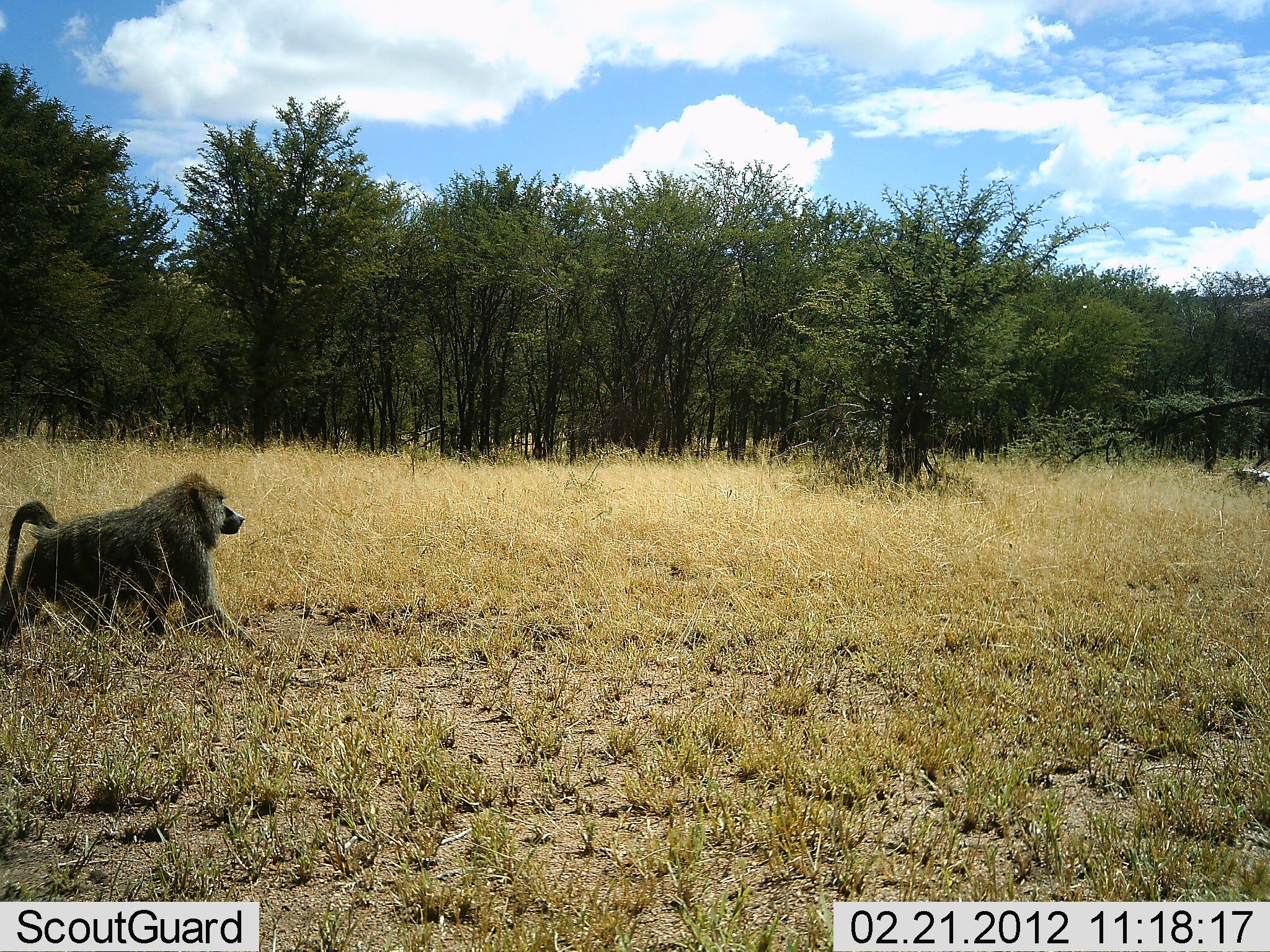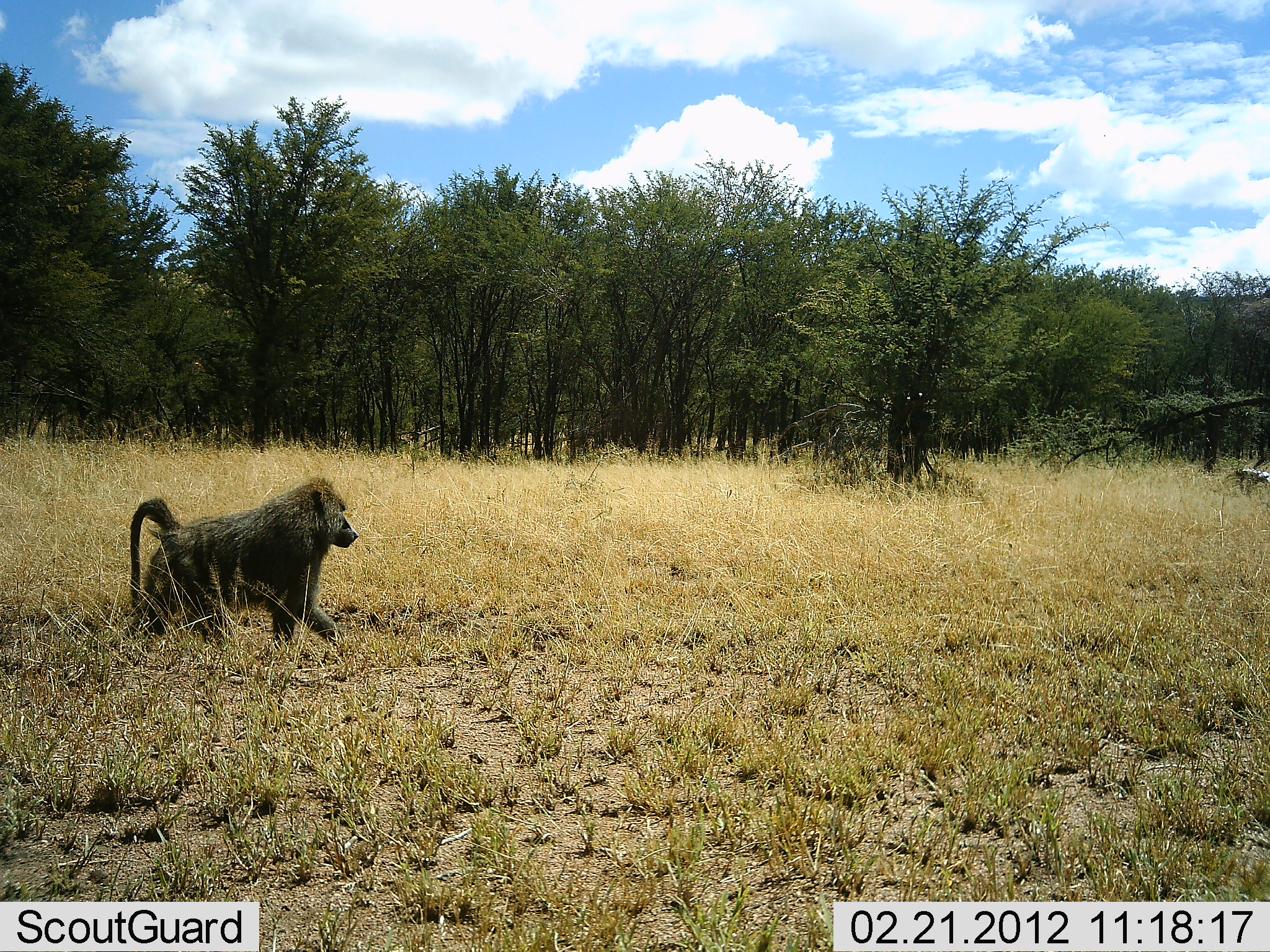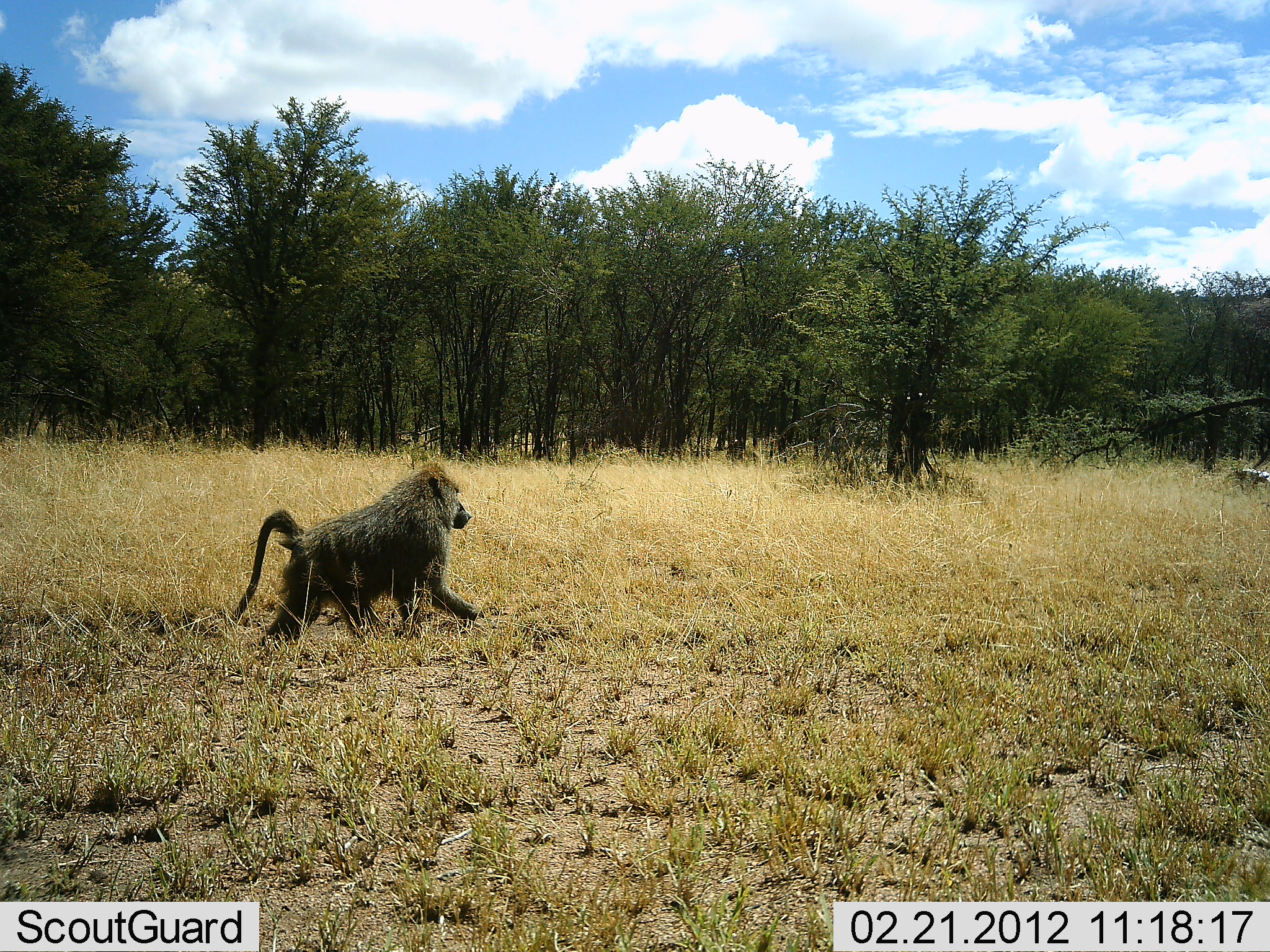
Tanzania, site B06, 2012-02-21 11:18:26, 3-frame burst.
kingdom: Animalia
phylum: Chordata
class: Mammalia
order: Primates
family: Cercopithecidae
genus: Papio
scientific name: Papio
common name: baboon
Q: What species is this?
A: Baboon (Papio).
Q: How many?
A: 1.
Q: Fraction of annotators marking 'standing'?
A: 0%.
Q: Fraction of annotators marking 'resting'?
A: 0%.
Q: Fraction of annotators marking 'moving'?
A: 100%.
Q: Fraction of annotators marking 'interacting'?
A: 0%.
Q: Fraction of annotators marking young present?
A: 0%.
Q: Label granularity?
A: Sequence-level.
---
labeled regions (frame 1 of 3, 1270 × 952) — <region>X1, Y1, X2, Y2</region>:
animal: <region>1, 473, 253, 660</region>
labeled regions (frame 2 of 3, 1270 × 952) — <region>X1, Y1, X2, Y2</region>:
animal: <region>130, 475, 361, 650</region>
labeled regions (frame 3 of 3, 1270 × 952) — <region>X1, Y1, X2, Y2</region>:
animal: <region>228, 464, 488, 654</region>